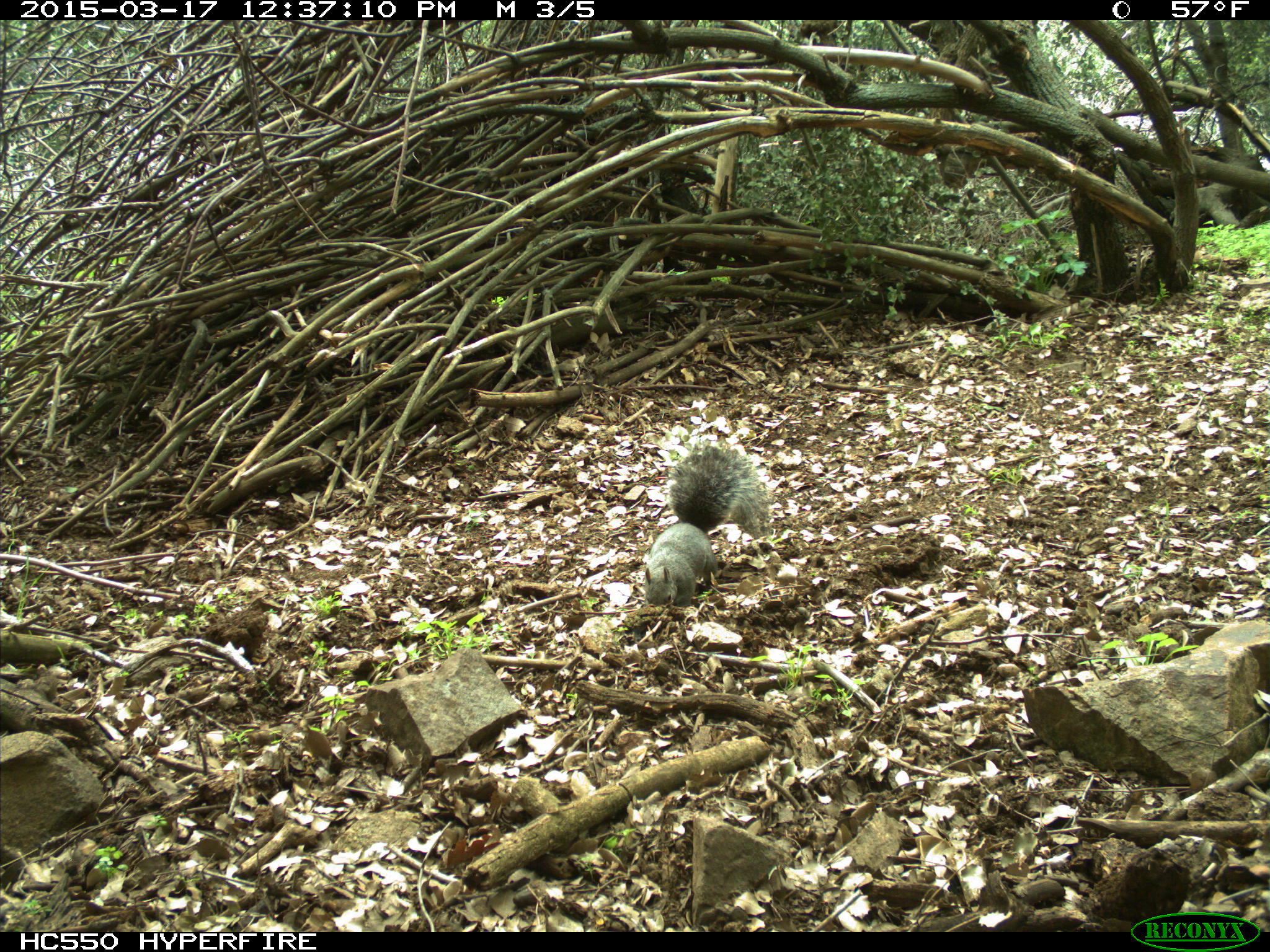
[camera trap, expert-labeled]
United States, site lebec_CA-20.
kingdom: Animalia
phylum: Chordata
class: Mammalia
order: Rodentia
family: Sciuridae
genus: Sciurus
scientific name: Sciurus carolinensis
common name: eastern gray squirrel